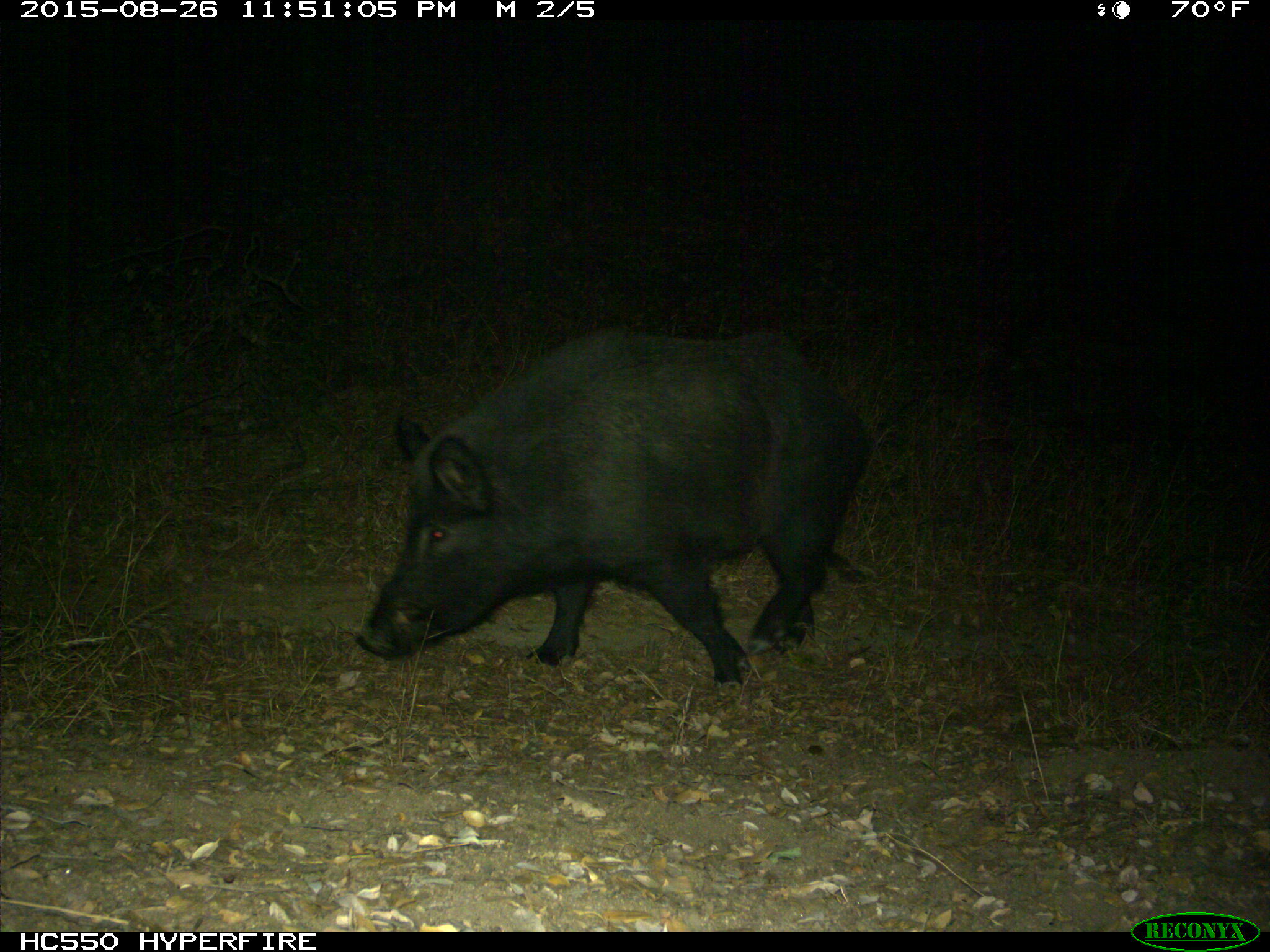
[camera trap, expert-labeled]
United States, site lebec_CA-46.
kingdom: Animalia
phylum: Chordata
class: Mammalia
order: Artiodactyla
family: Suidae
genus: Sus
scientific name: Sus scrofa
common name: wild boar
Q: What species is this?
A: Sus scrofa (wild boar).